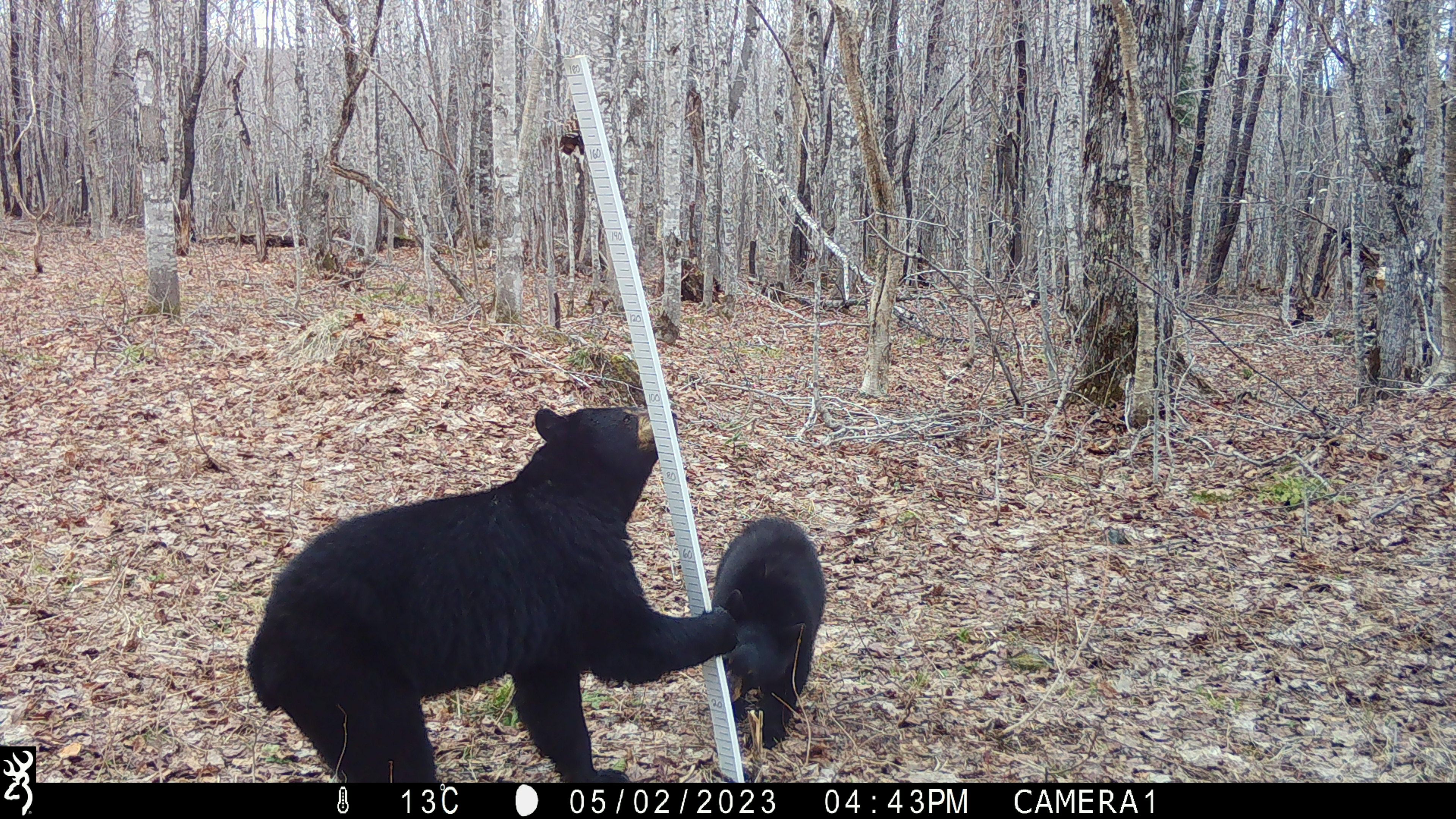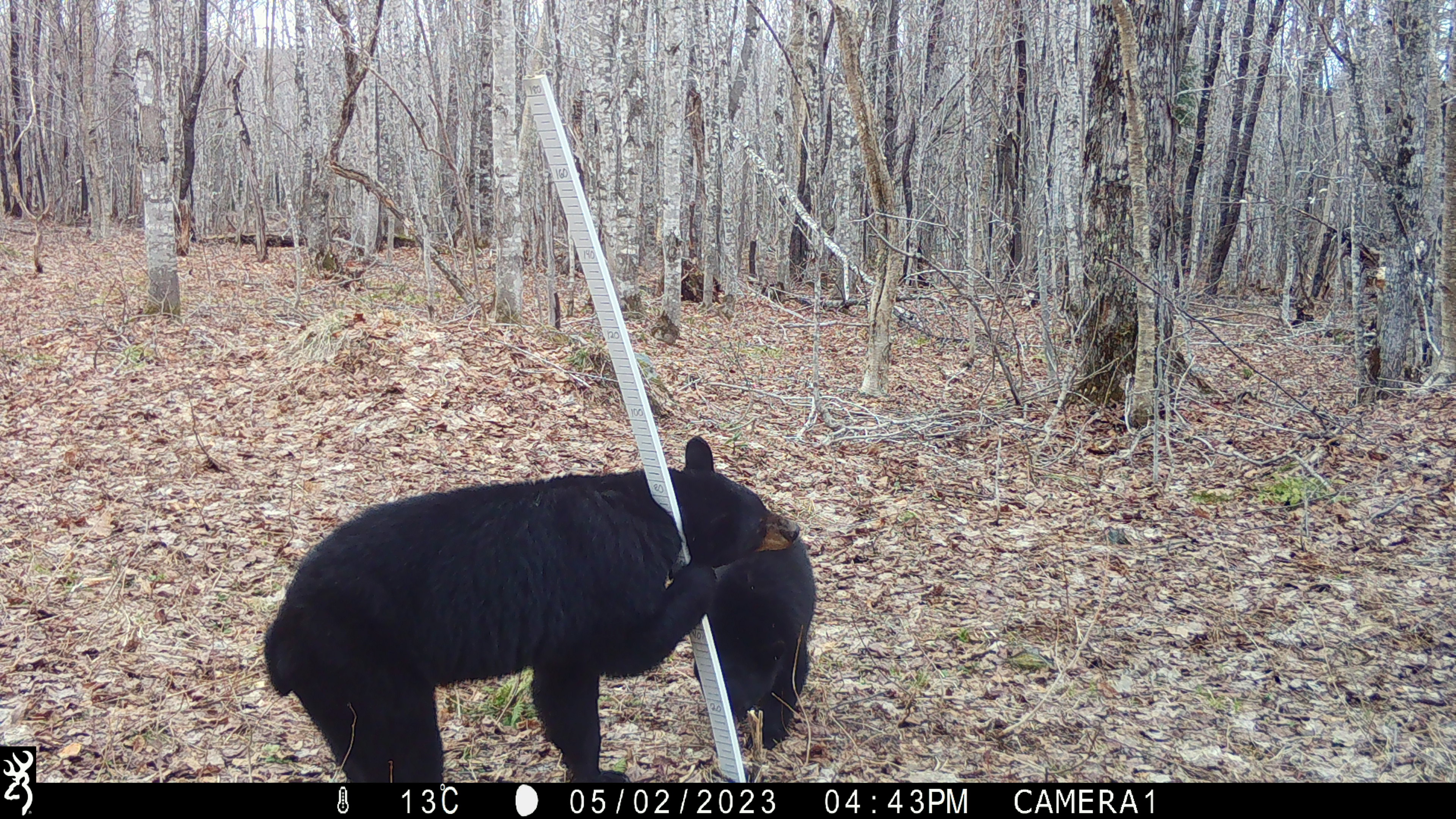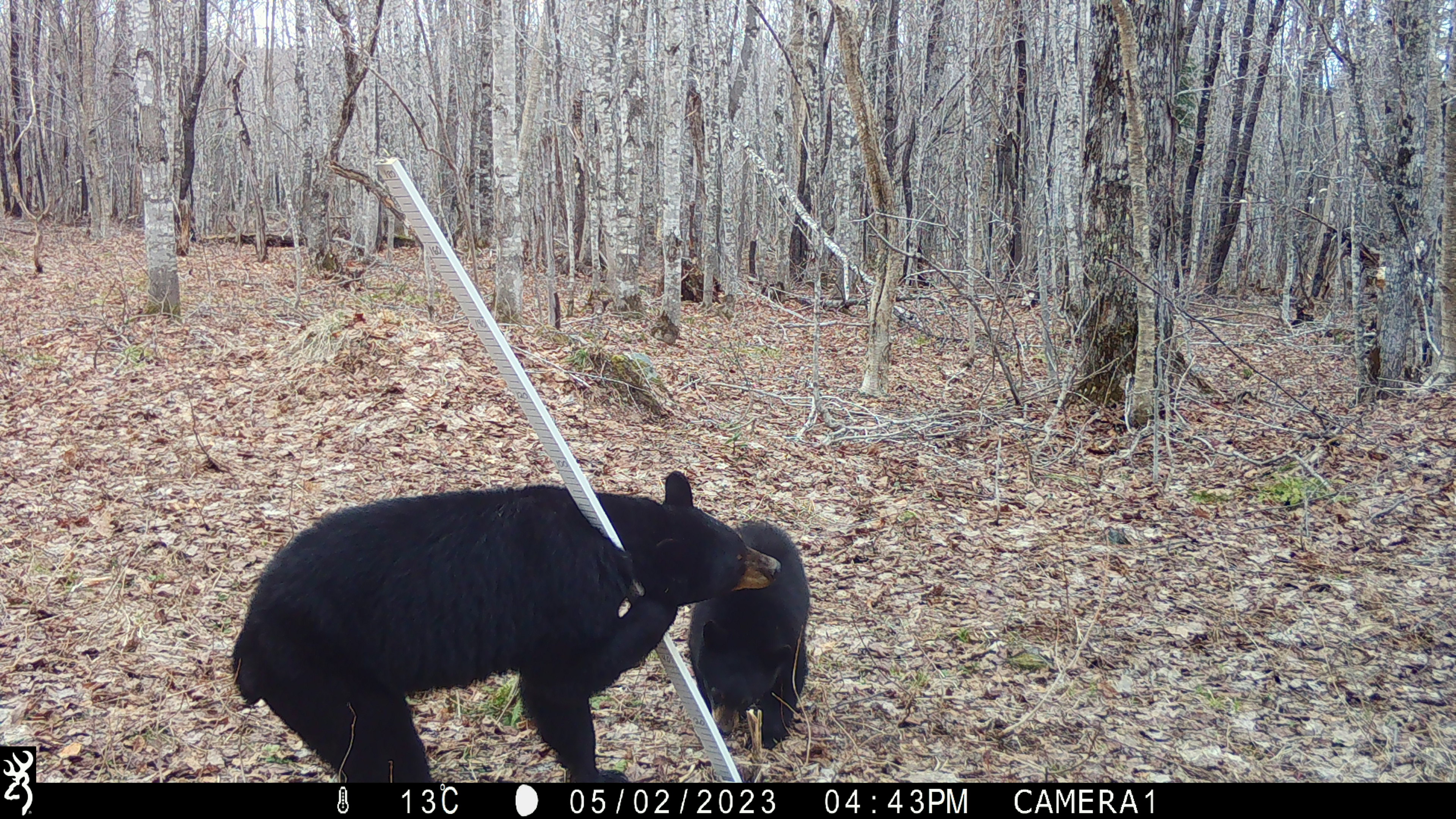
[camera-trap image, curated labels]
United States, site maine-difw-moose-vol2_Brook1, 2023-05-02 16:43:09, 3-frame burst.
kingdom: Animalia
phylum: Chordata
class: Mammalia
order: Carnivora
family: Ursidae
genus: Ursus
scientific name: Ursus americanus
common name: black bear